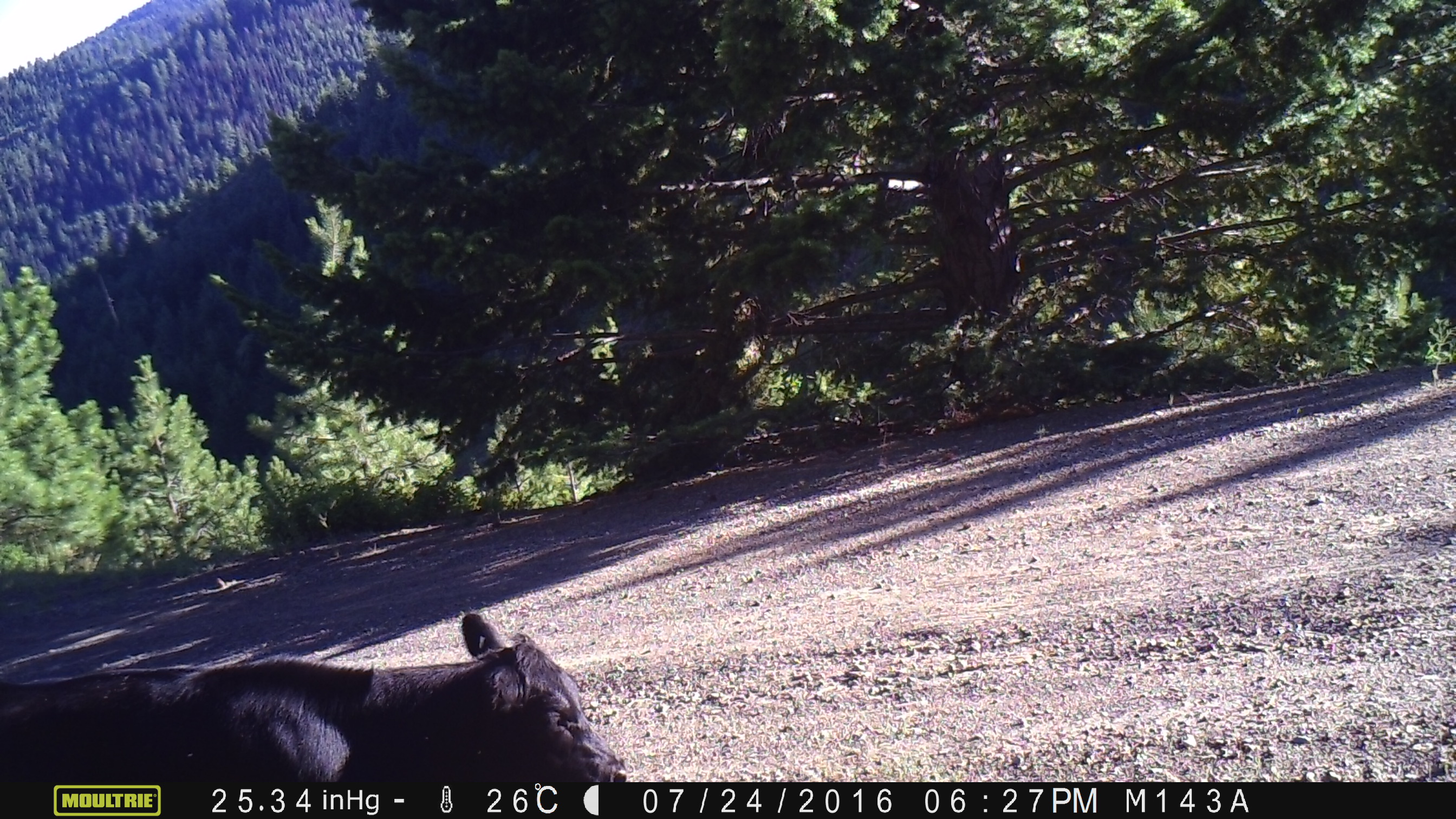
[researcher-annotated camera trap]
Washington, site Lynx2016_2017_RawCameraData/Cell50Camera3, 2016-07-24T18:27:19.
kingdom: Animalia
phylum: Chordata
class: Mammalia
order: Artiodactyla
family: Bovidae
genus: Bos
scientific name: Bos taurus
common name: domestic cattle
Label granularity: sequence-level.